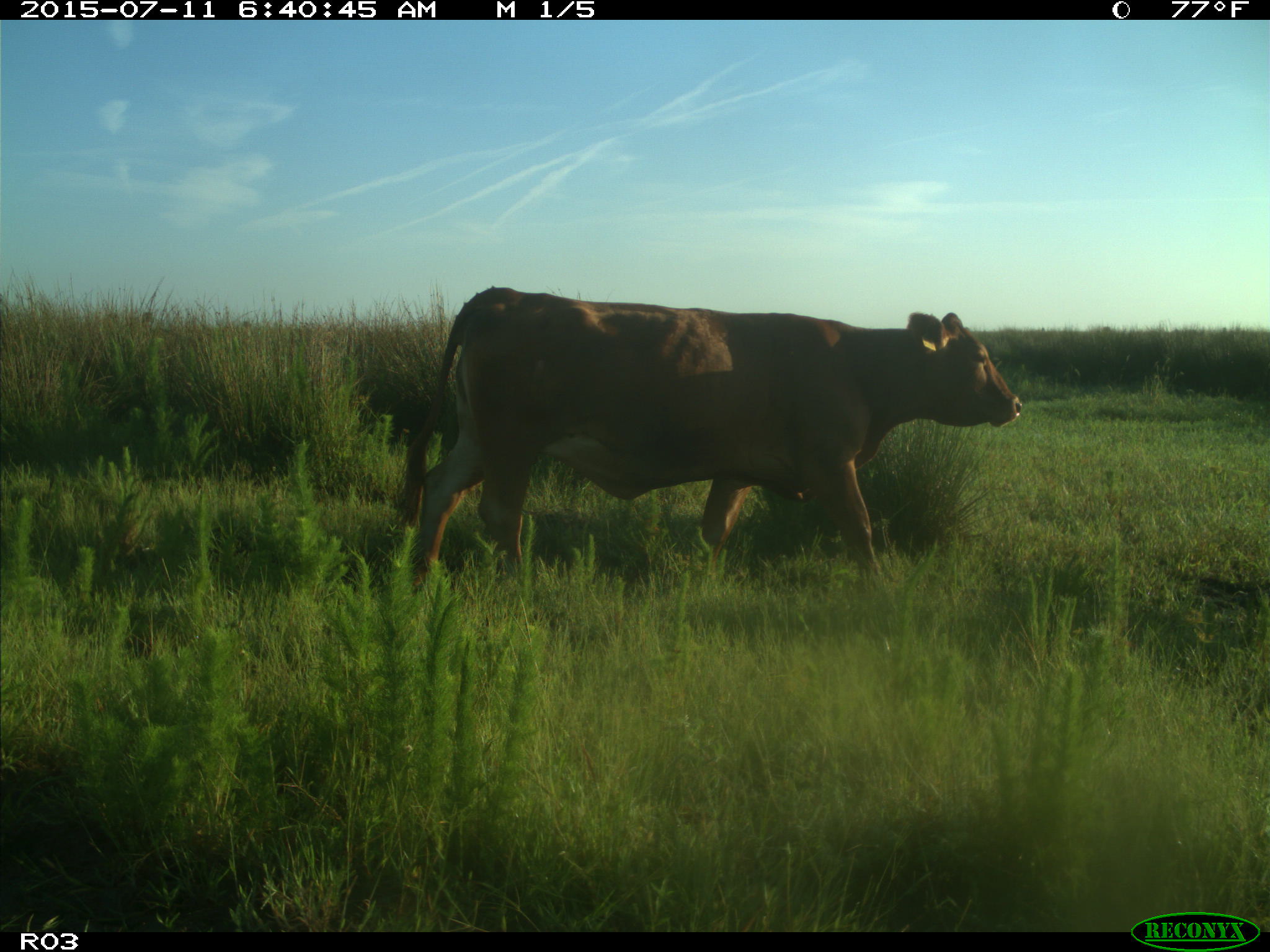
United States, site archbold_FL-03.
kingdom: Animalia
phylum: Chordata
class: Mammalia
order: Artiodactyla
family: Bovidae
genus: Bos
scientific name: Bos taurus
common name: domestic cow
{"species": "Bos taurus (domestic cow)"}